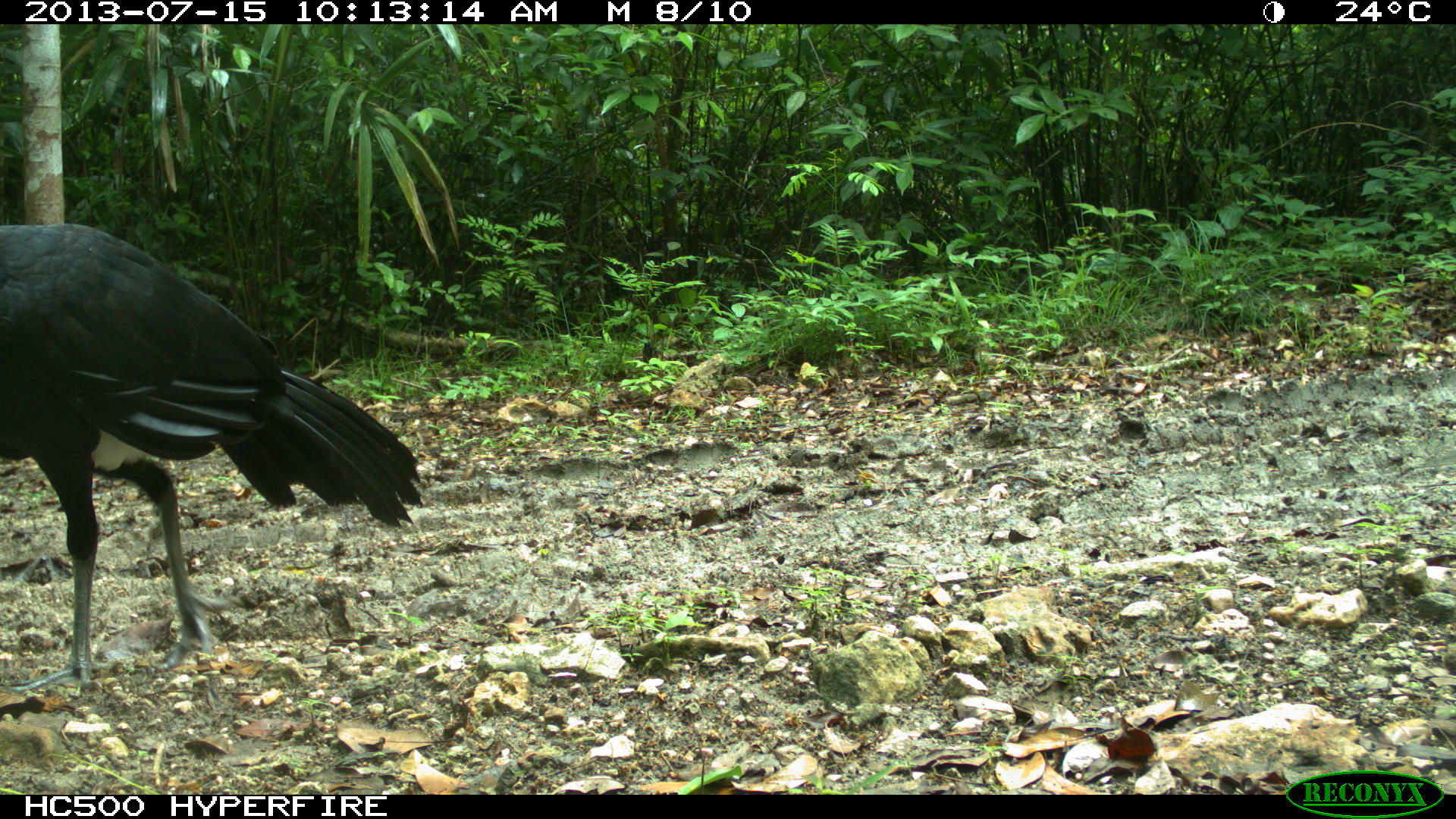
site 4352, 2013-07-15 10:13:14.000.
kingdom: Animalia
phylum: Chordata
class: Aves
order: Galliformes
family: Cracidae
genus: Crax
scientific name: Crax rubra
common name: great curassow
Crax rubra (great curassow), count 1, sex male.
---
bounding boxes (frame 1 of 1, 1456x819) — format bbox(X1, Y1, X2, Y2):
crax rubra: bbox(1, 220, 422, 696)